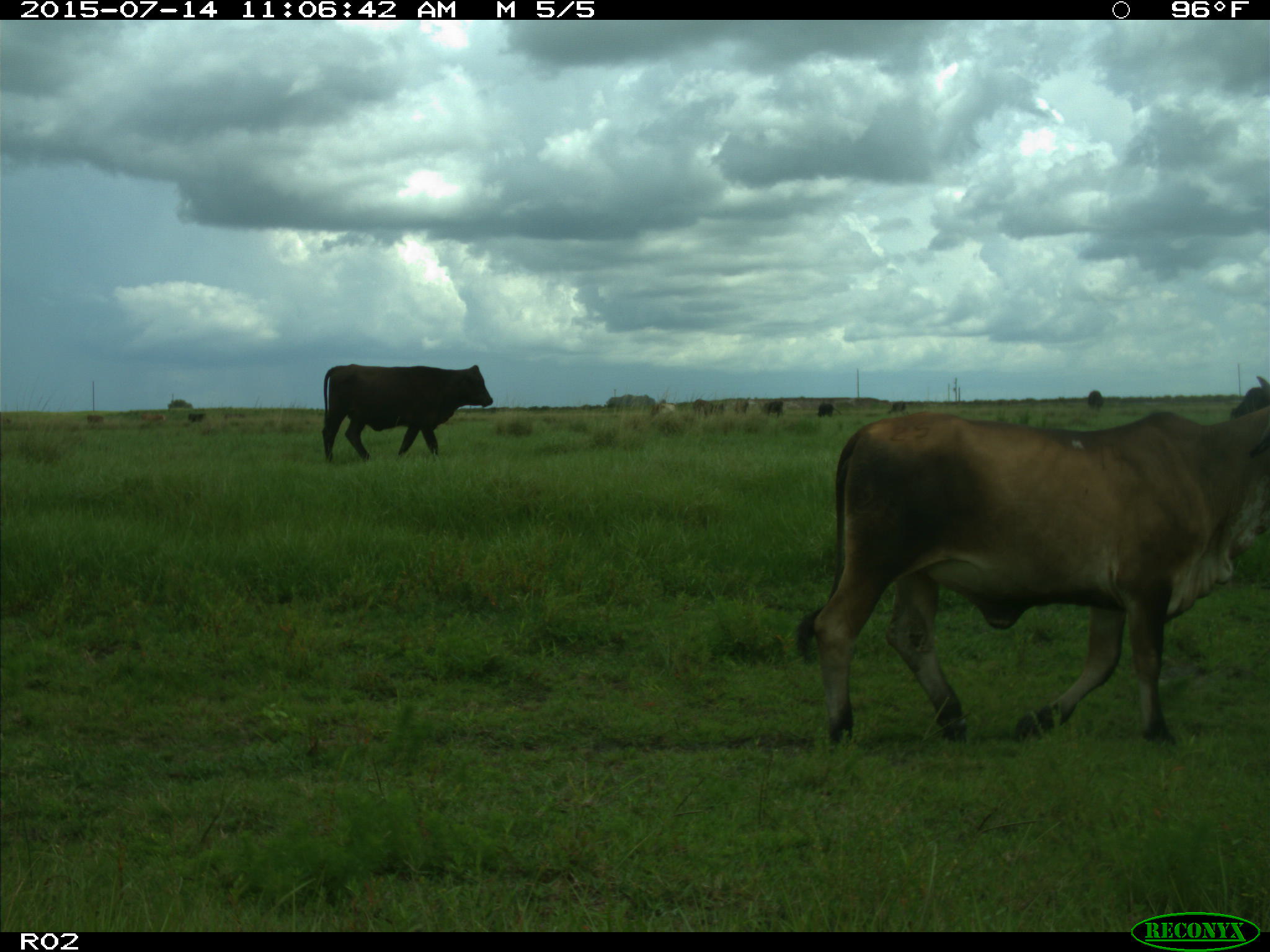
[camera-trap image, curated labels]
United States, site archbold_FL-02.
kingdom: Animalia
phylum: Chordata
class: Mammalia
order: Artiodactyla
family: Bovidae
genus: Bos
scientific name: Bos taurus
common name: domestic cow